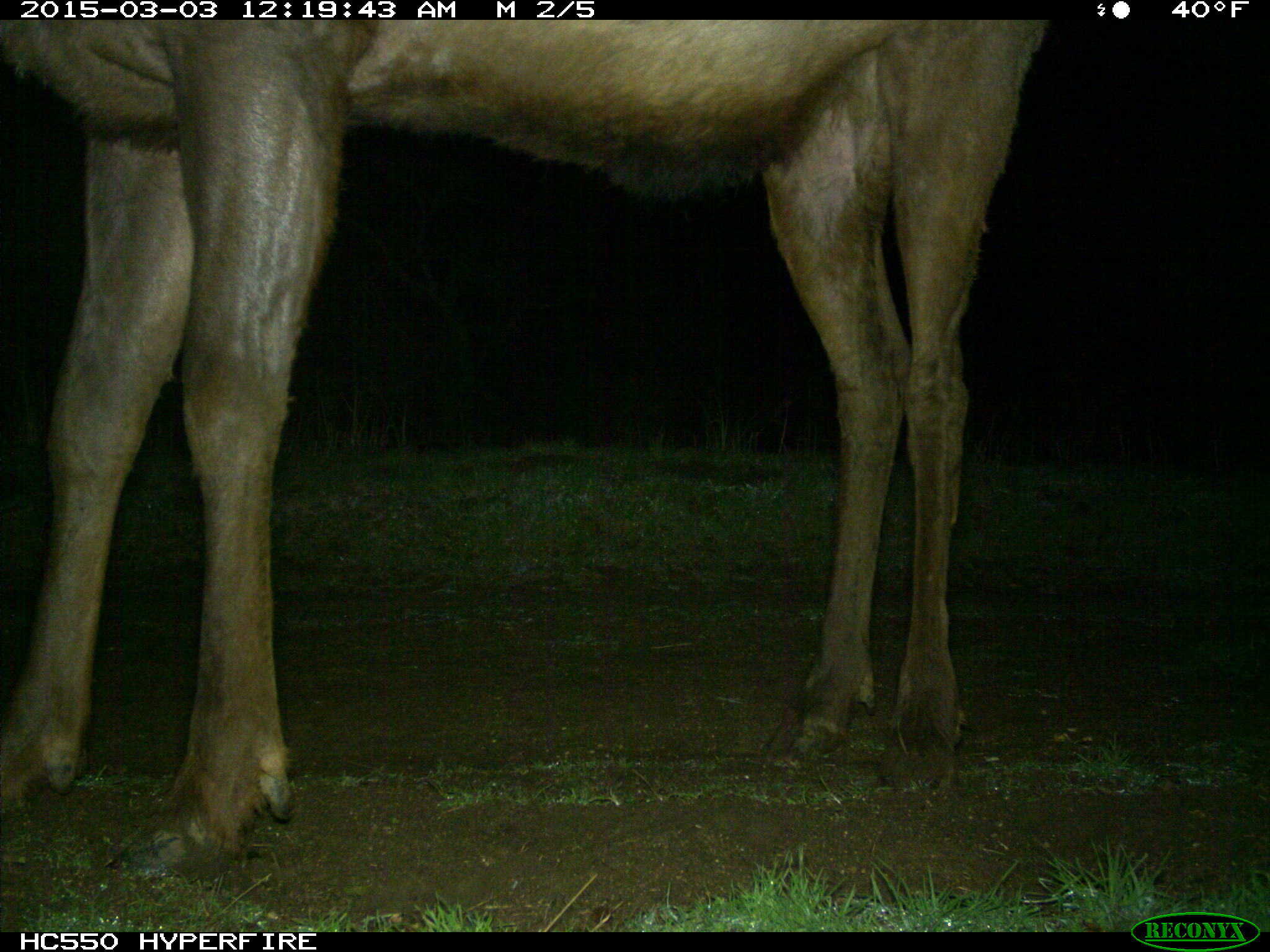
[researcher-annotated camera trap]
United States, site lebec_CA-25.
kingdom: Animalia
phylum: Chordata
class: Mammalia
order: Artiodactyla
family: Cervidae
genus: Cervus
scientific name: Cervus canadensis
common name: elk